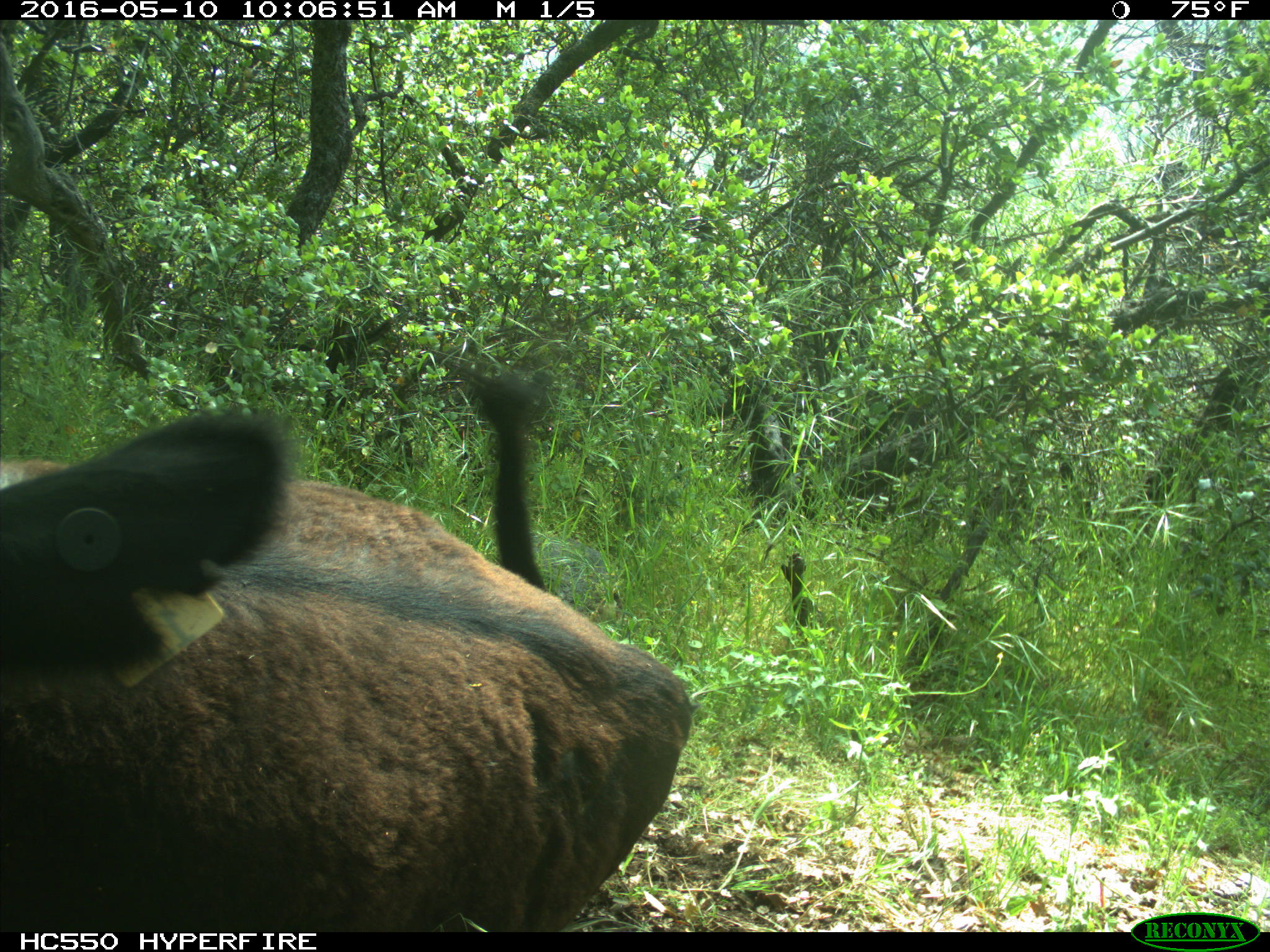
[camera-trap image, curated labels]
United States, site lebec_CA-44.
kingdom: Animalia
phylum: Chordata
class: Mammalia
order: Artiodactyla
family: Bovidae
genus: Bos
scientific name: Bos taurus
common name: domestic cow